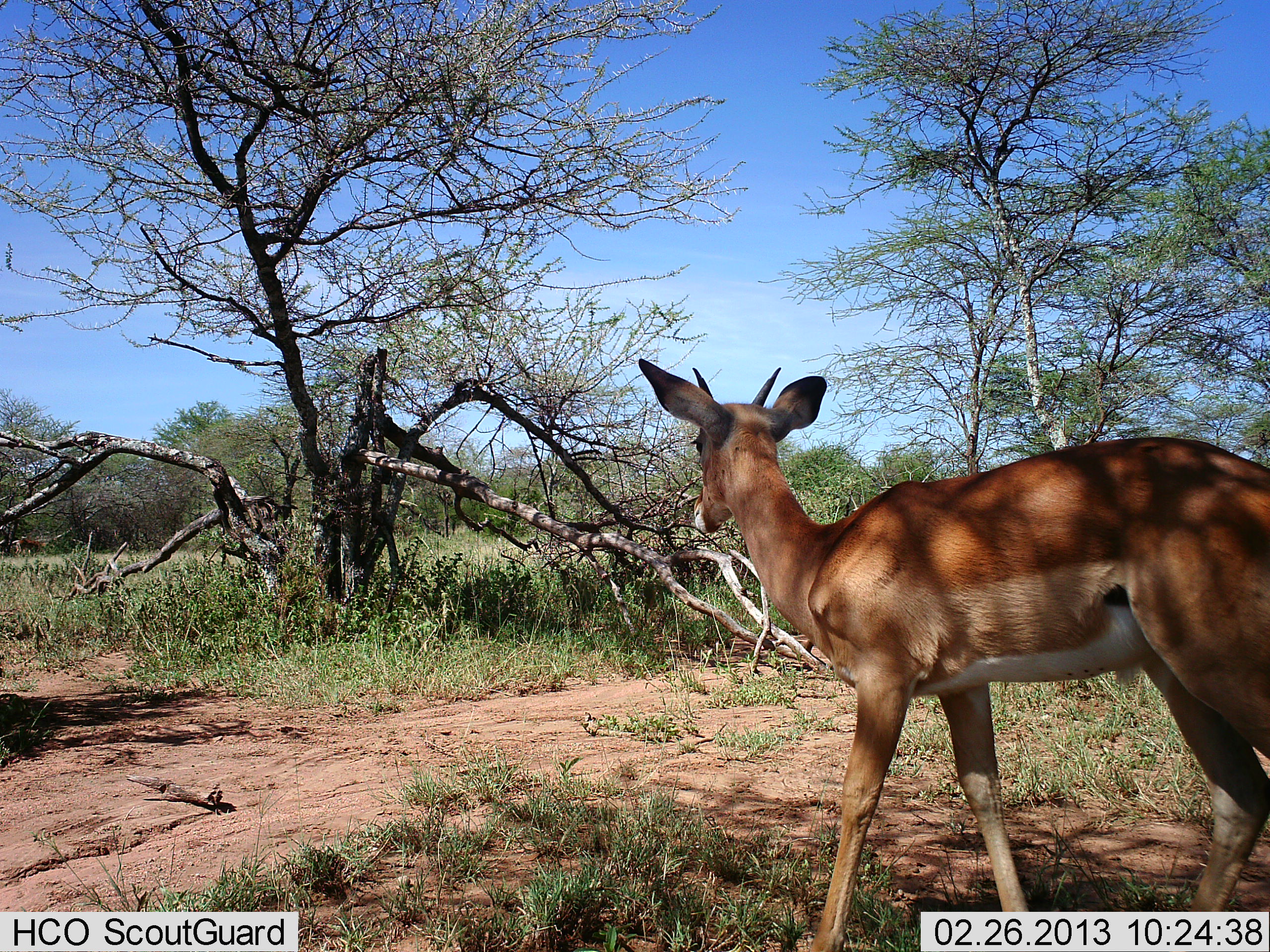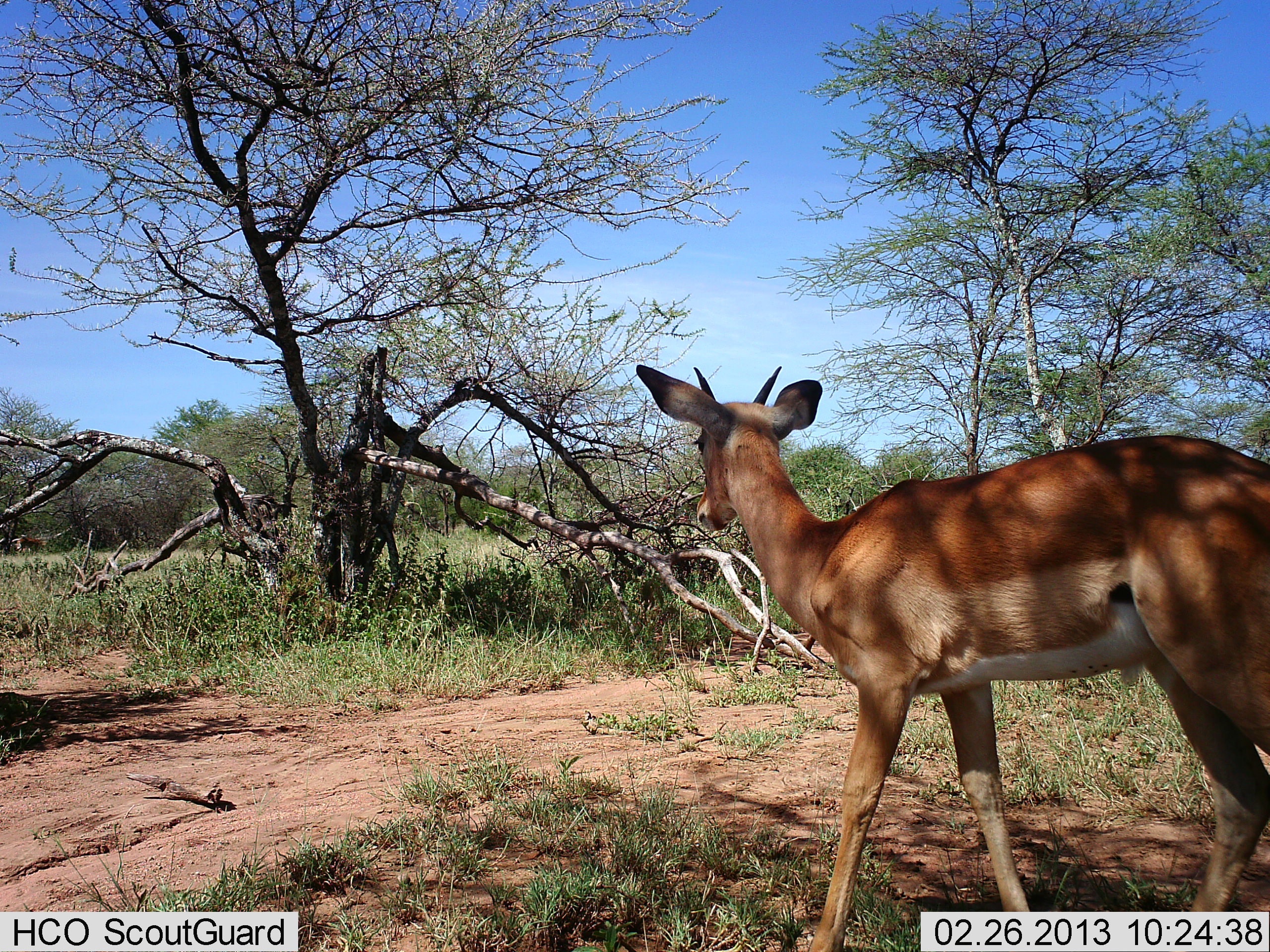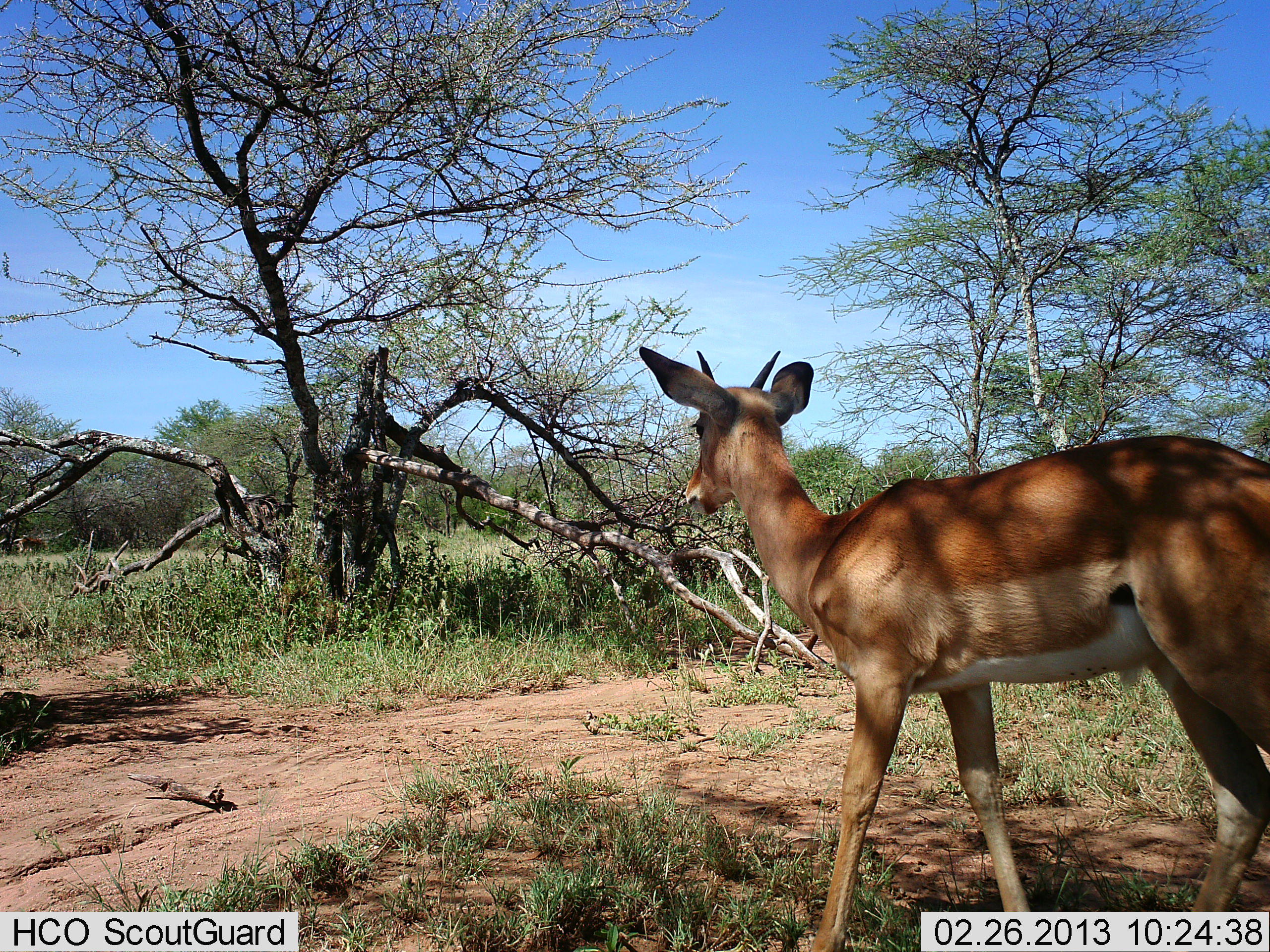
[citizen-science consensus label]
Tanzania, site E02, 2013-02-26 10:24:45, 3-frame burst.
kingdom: Animalia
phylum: Chordata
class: Mammalia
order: Artiodactyla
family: Bovidae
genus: Aepyceros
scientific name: Aepyceros melampus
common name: impala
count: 1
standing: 93%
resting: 0%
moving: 7%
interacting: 0%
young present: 20%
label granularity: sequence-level